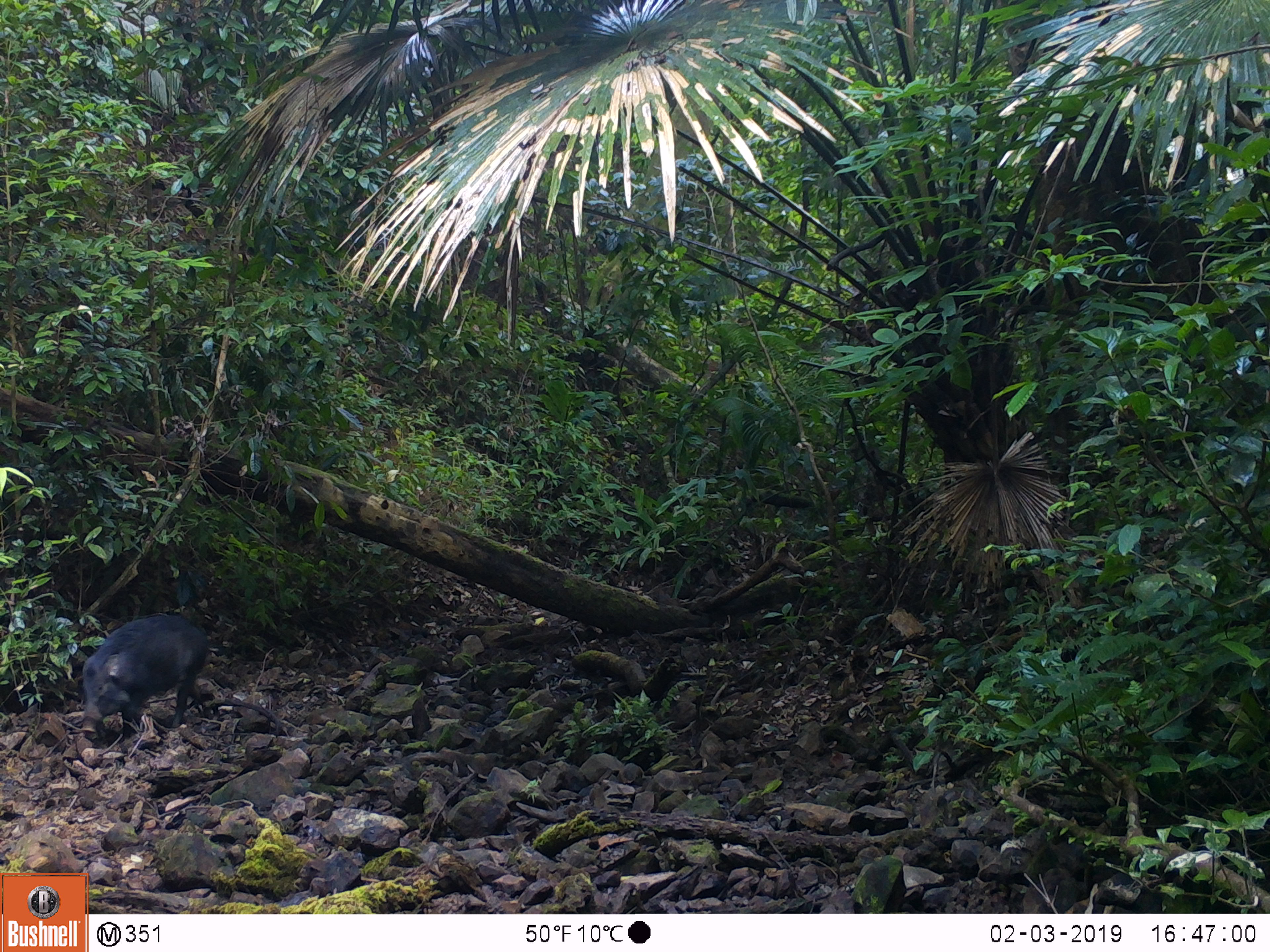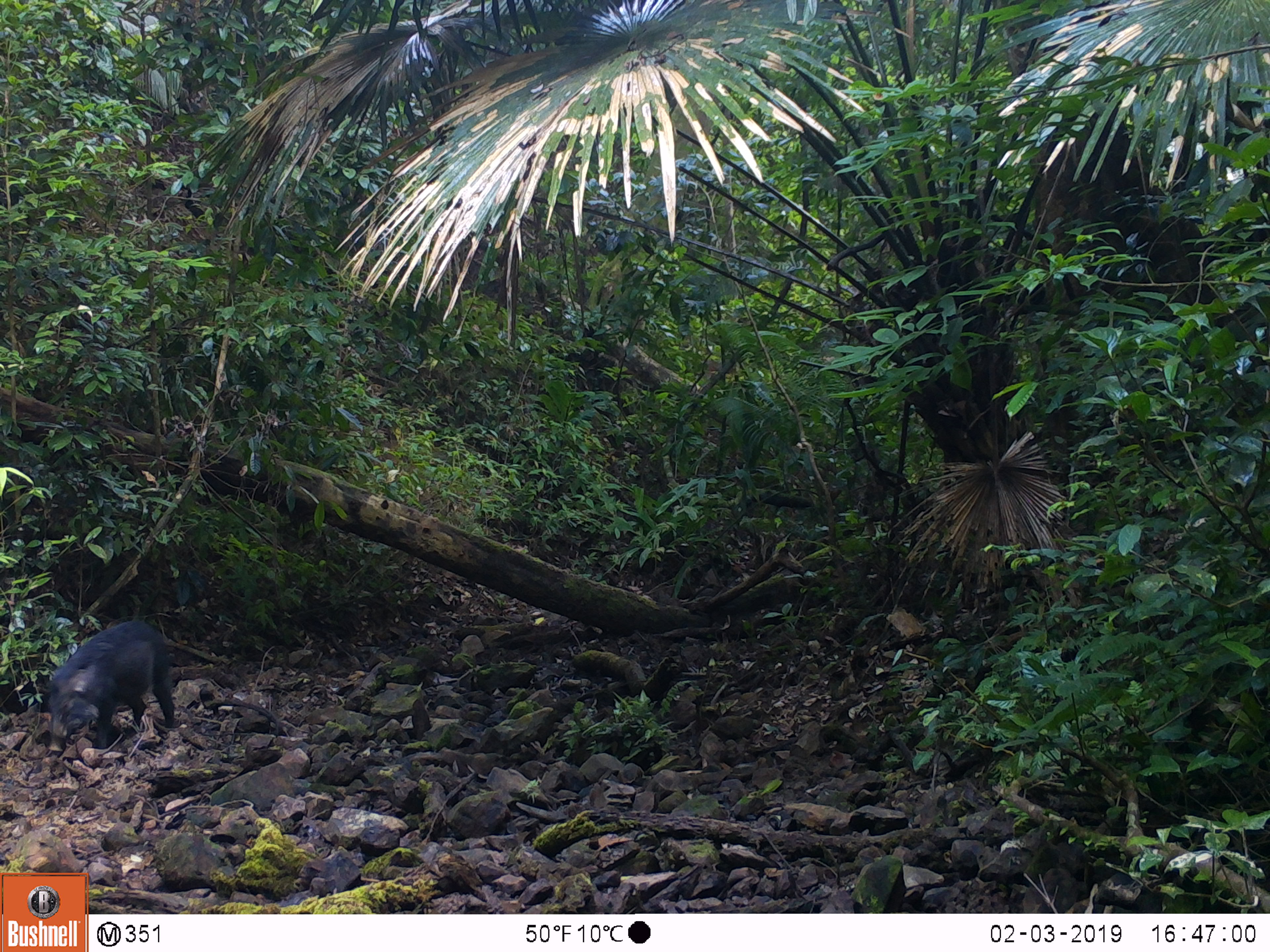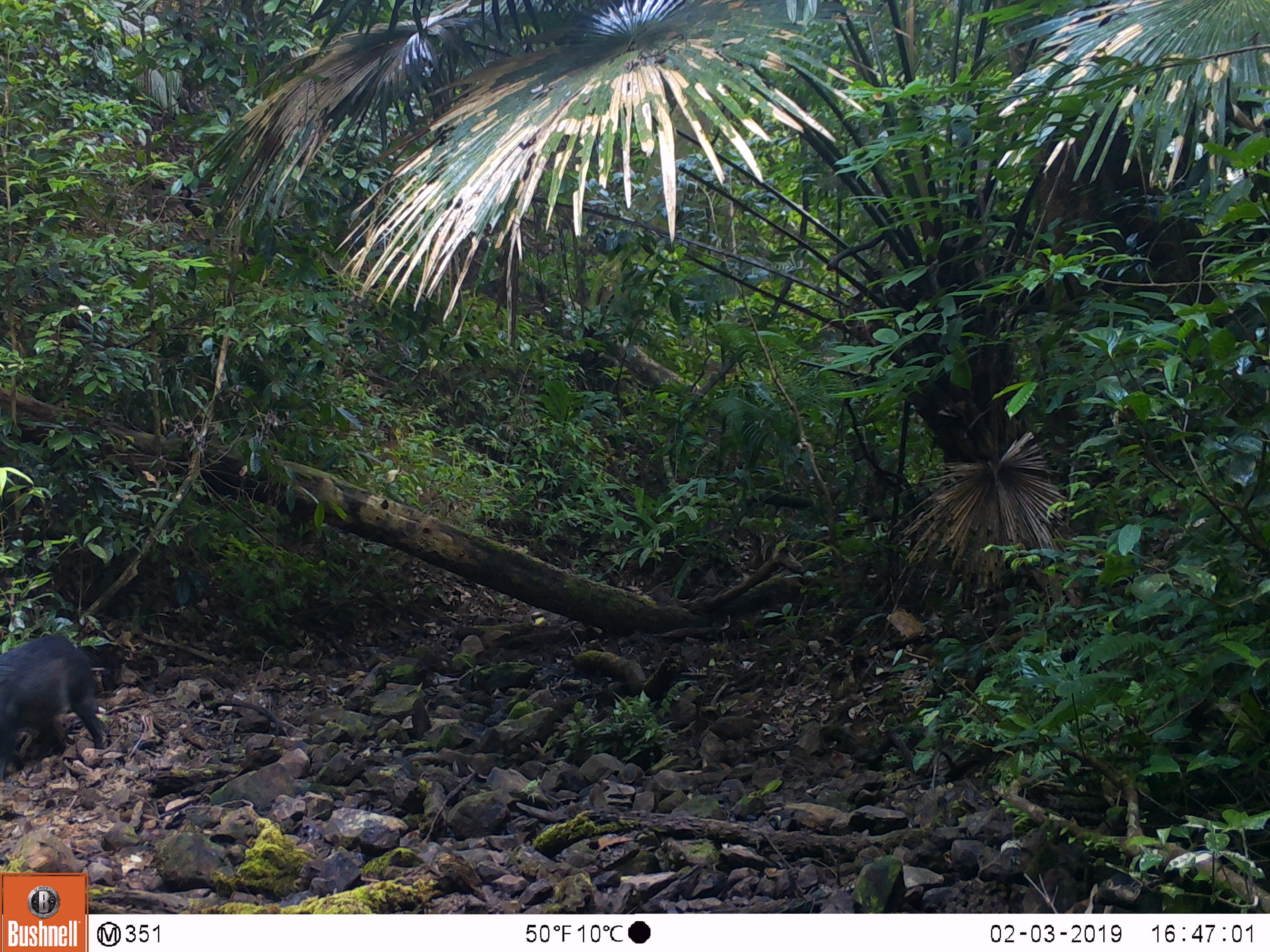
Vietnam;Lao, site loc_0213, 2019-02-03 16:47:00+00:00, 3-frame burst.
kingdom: Animalia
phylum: Chordata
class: Mammalia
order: Artiodactyla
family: Suidae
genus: Sus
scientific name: Sus scrofa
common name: eurasian wild pig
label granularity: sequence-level